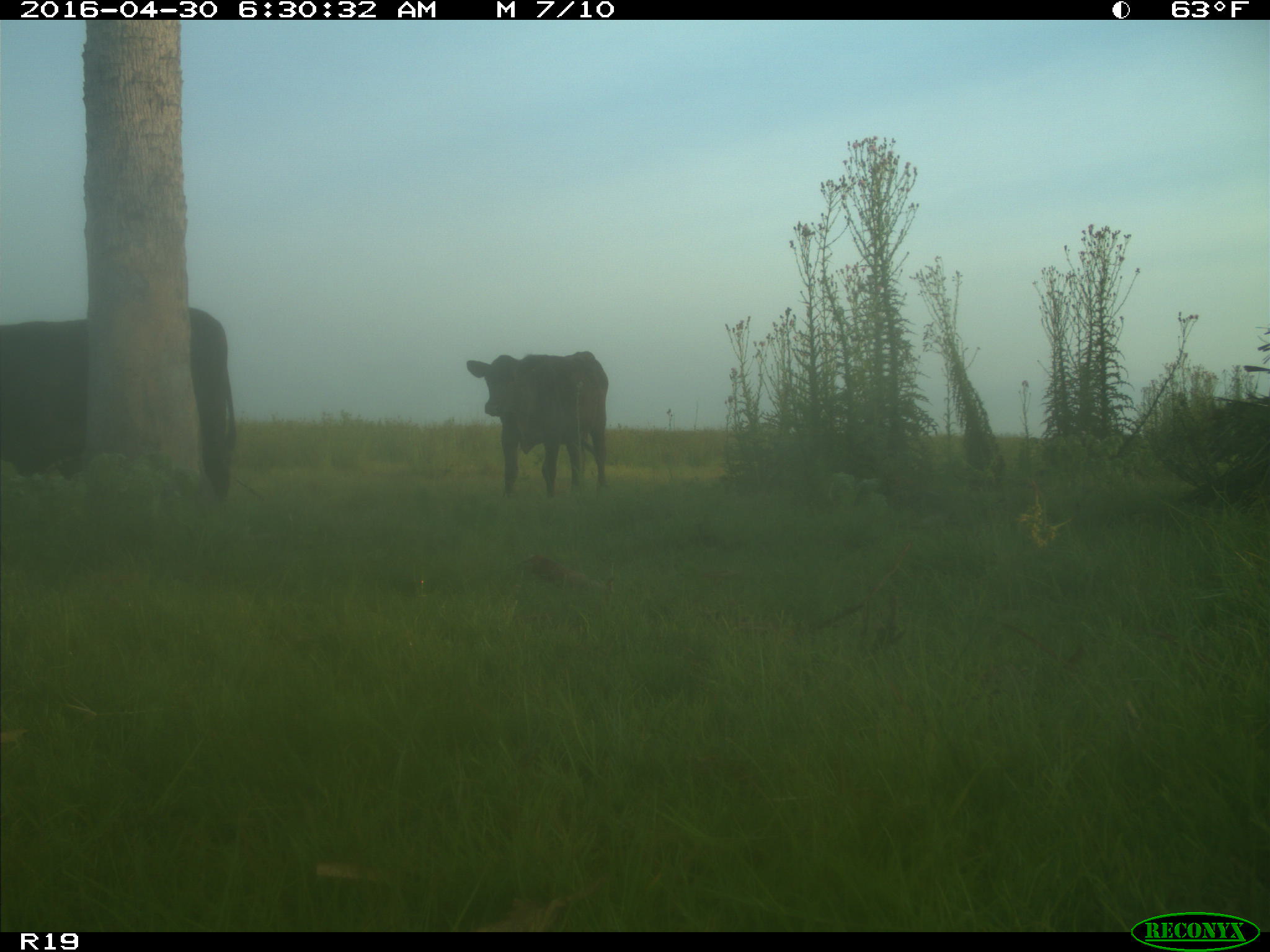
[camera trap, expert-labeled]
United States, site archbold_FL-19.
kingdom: Animalia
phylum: Chordata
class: Mammalia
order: Artiodactyla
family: Bovidae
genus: Bos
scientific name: Bos taurus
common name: domestic cow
Bos taurus (domestic cow).